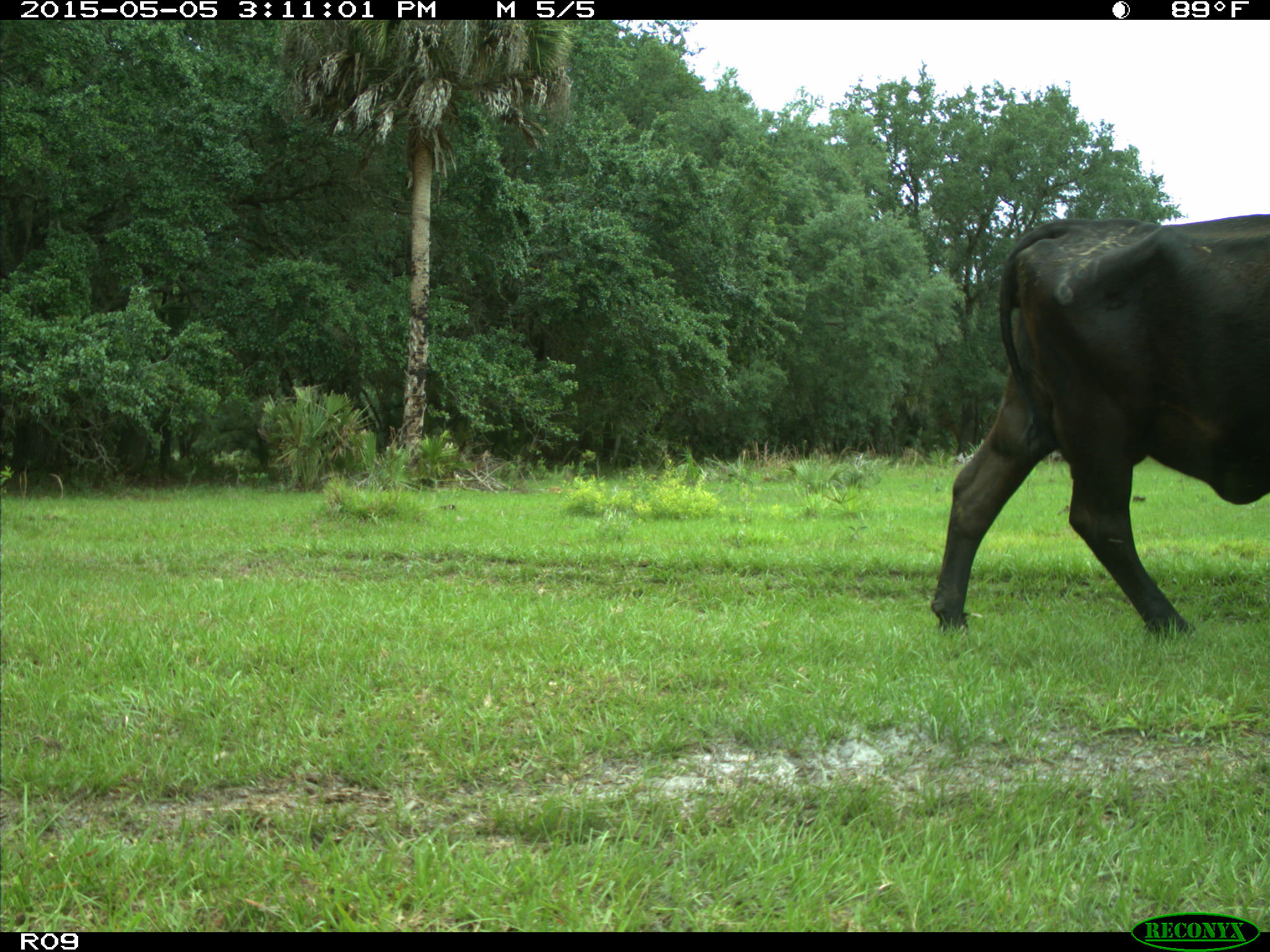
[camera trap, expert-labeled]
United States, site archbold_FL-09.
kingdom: Animalia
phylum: Chordata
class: Mammalia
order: Artiodactyla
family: Bovidae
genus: Bos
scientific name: Bos taurus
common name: domestic cow